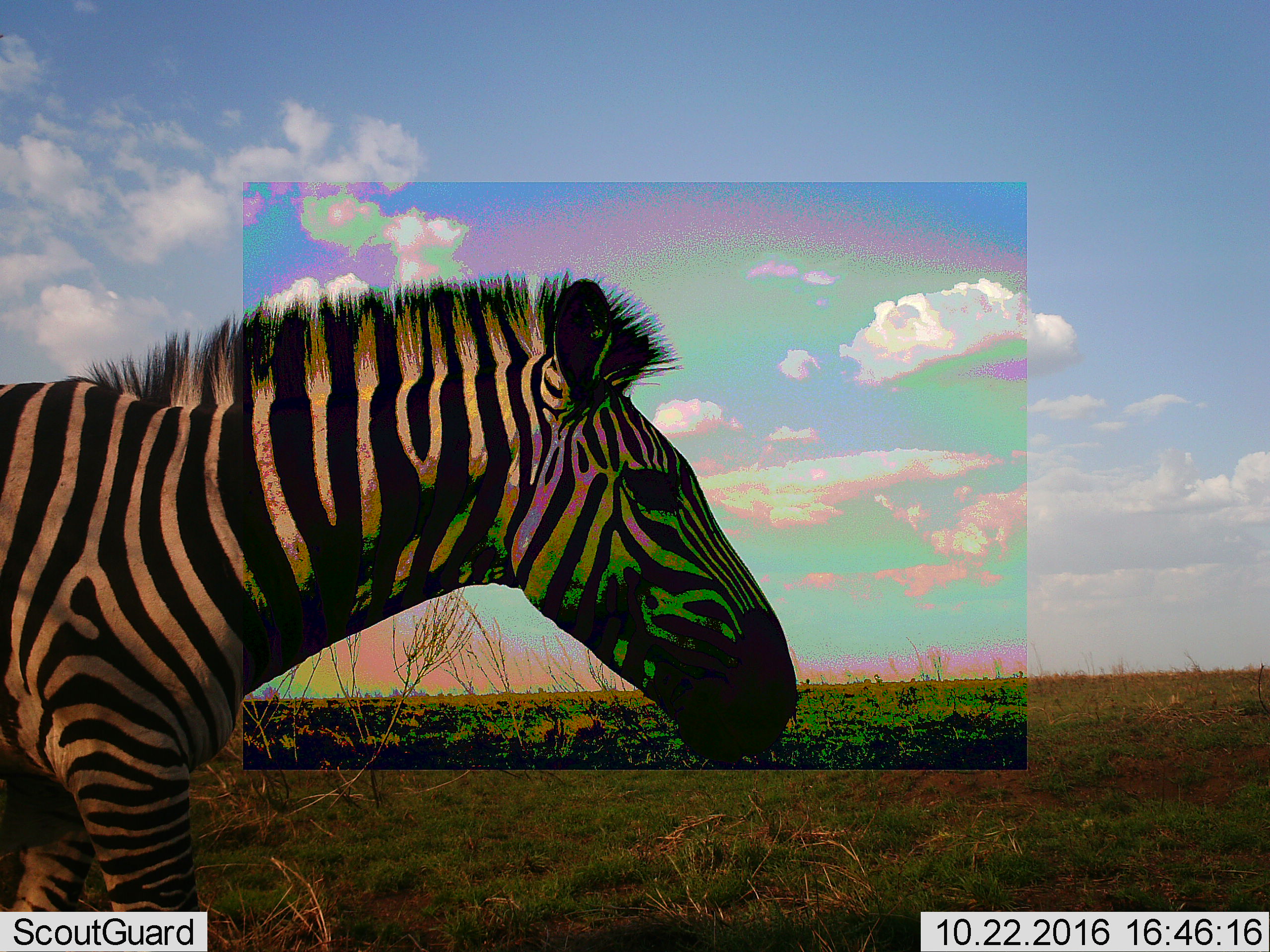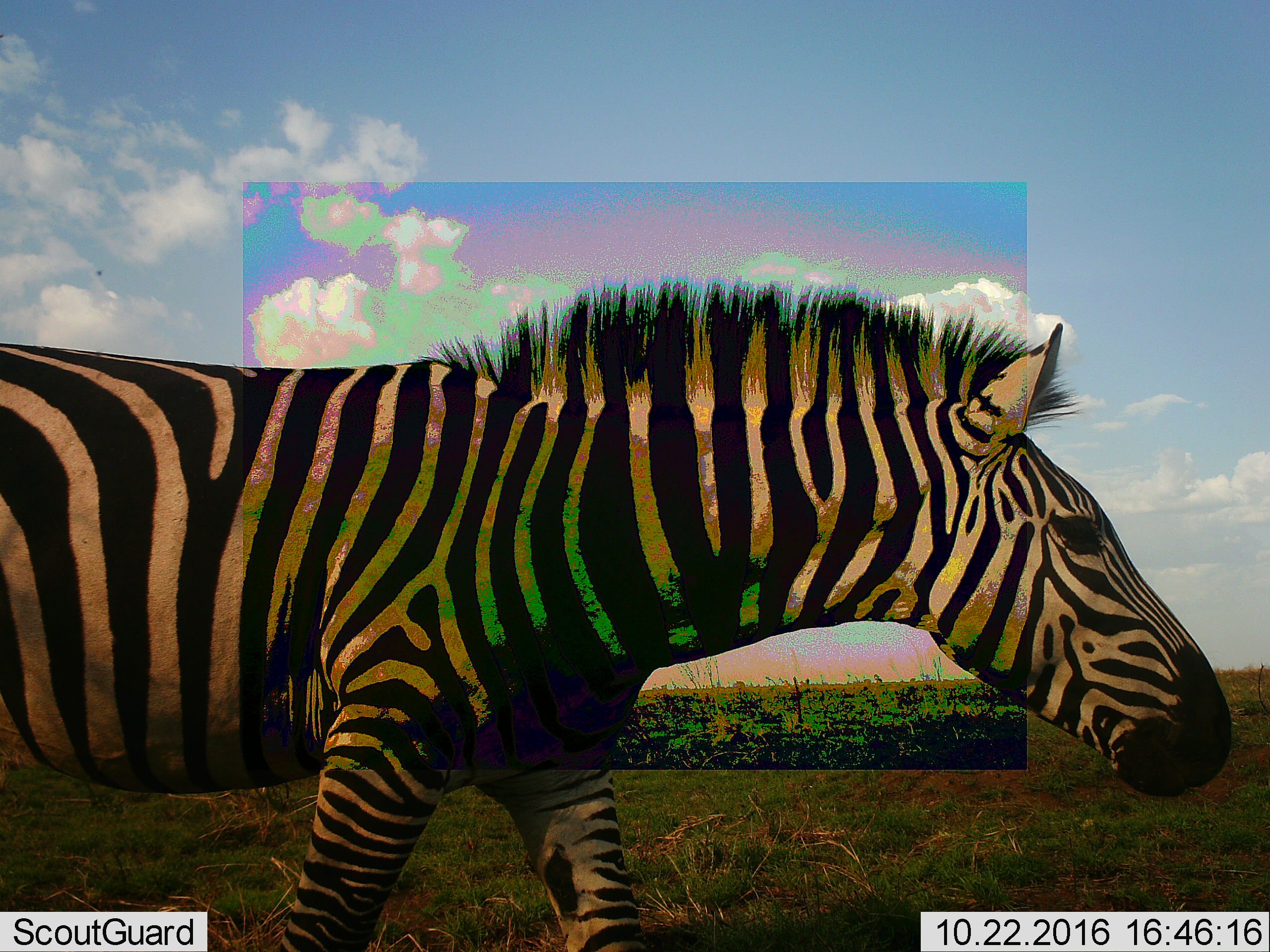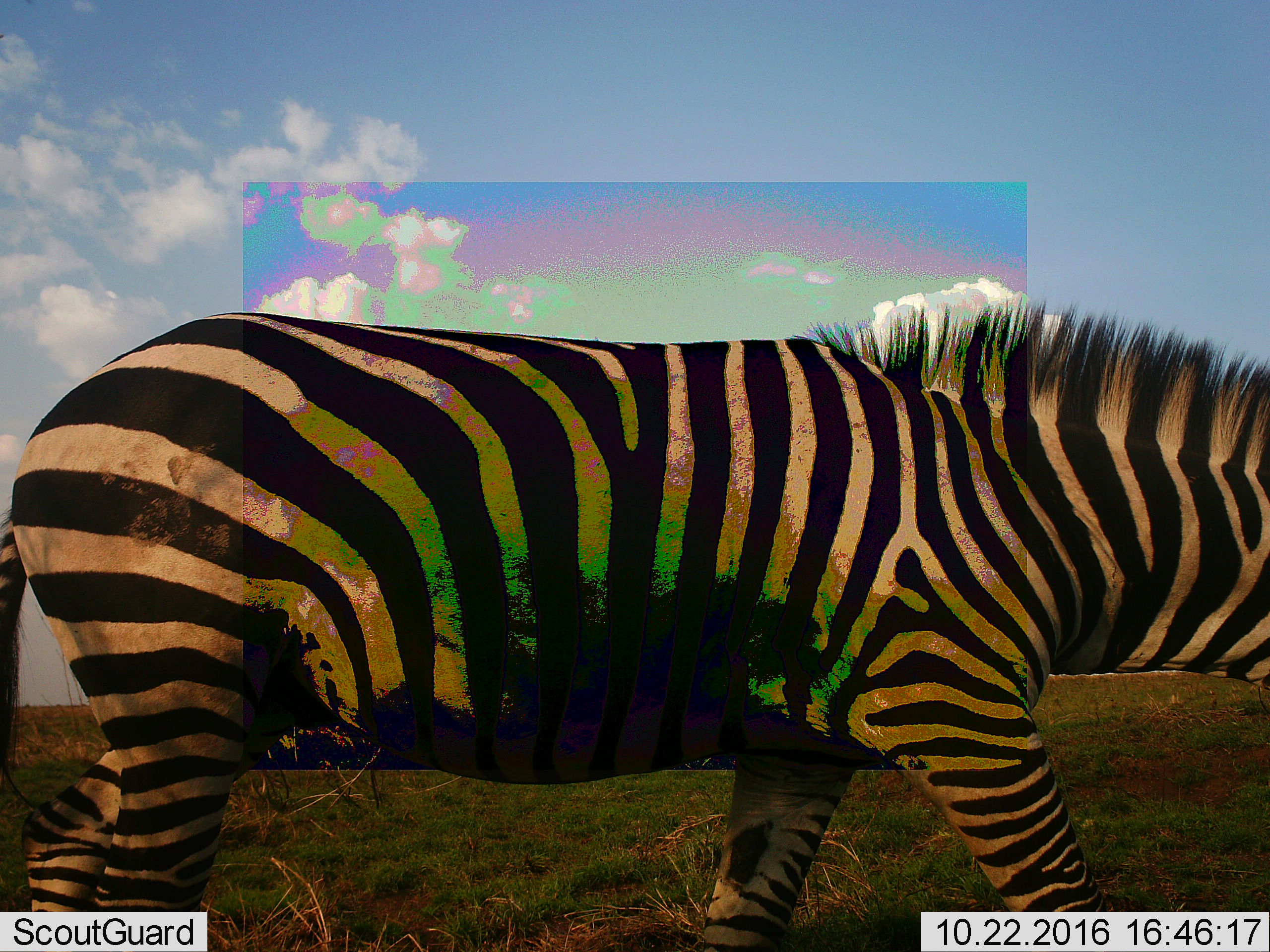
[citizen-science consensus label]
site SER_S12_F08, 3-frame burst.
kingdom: Animalia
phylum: Chordata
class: Mammalia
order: Perissodactyla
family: Equidae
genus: Equus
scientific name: Equus quagga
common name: plains zebra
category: zebraplains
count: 1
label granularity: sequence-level